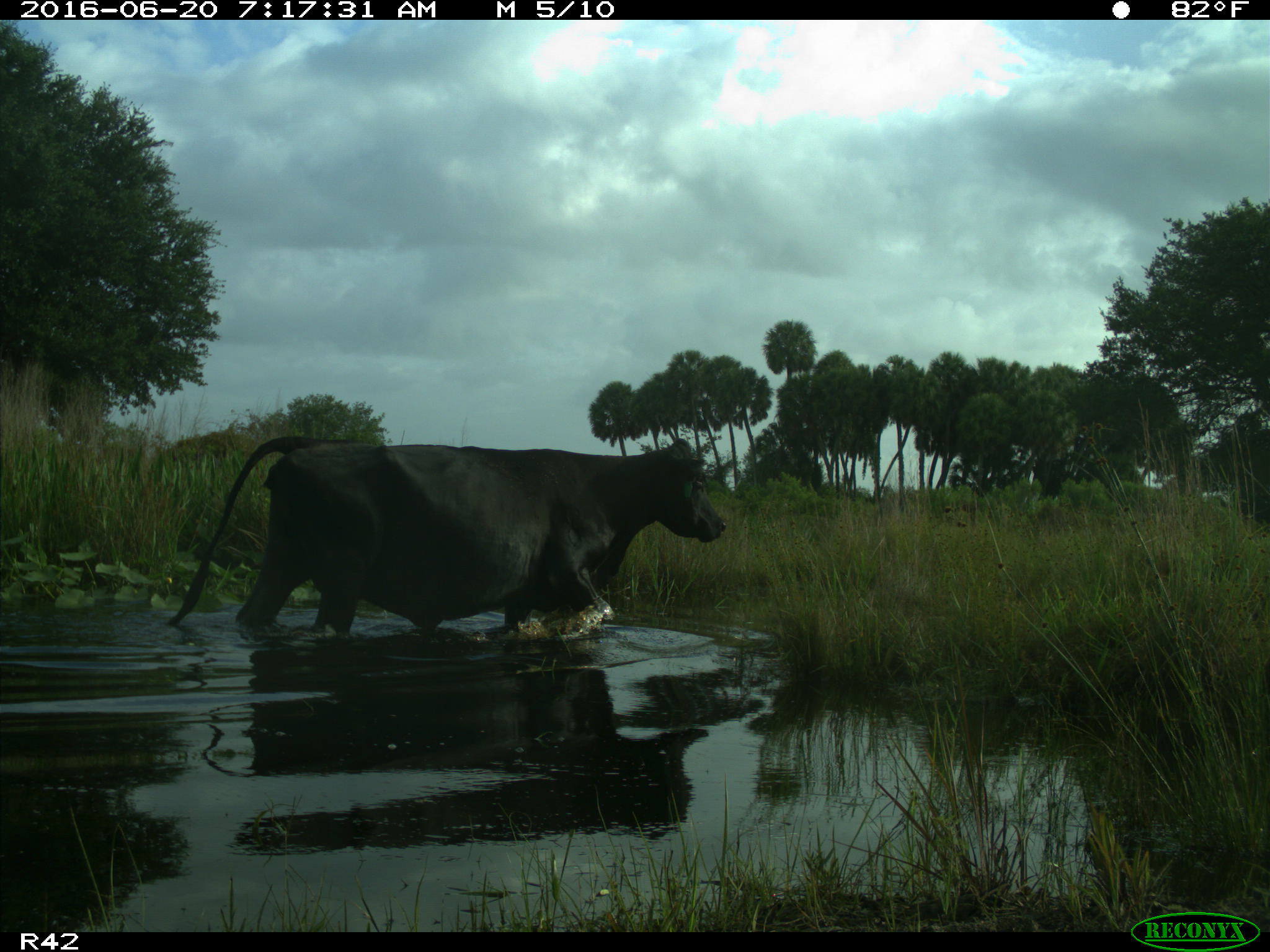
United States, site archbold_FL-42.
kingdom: Animalia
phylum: Chordata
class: Mammalia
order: Artiodactyla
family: Bovidae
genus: Bos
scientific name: Bos taurus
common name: domestic cow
Bos taurus (domestic cow).